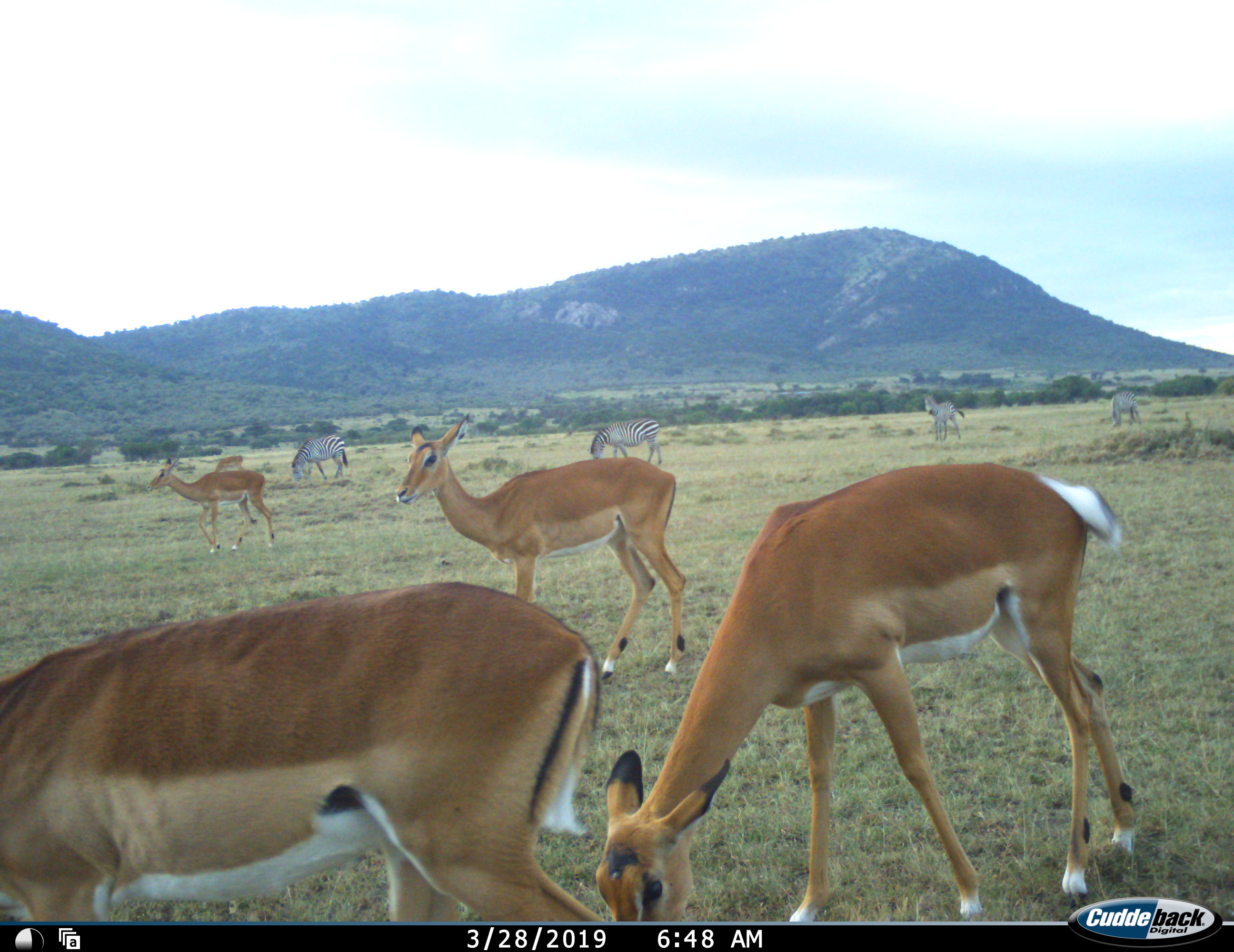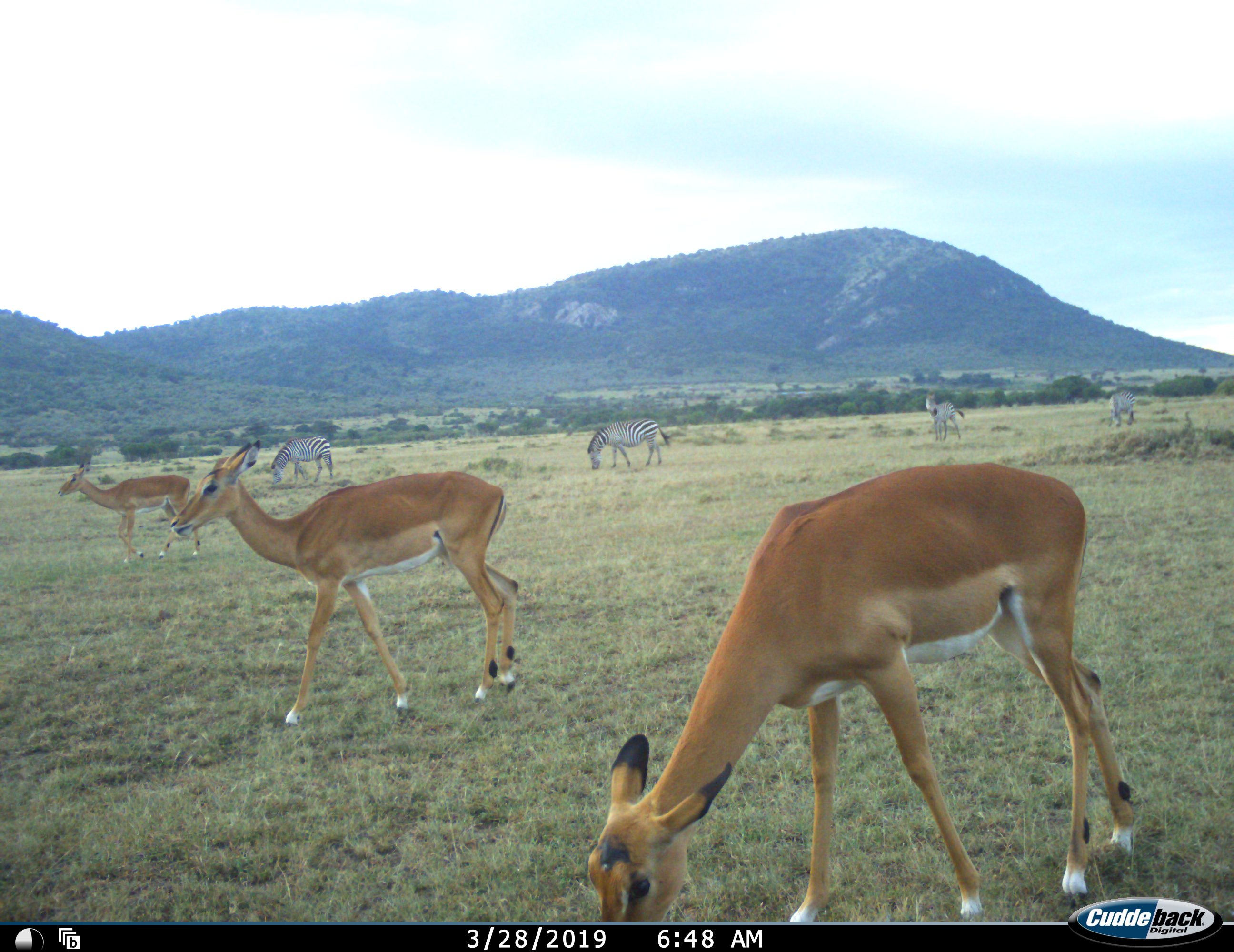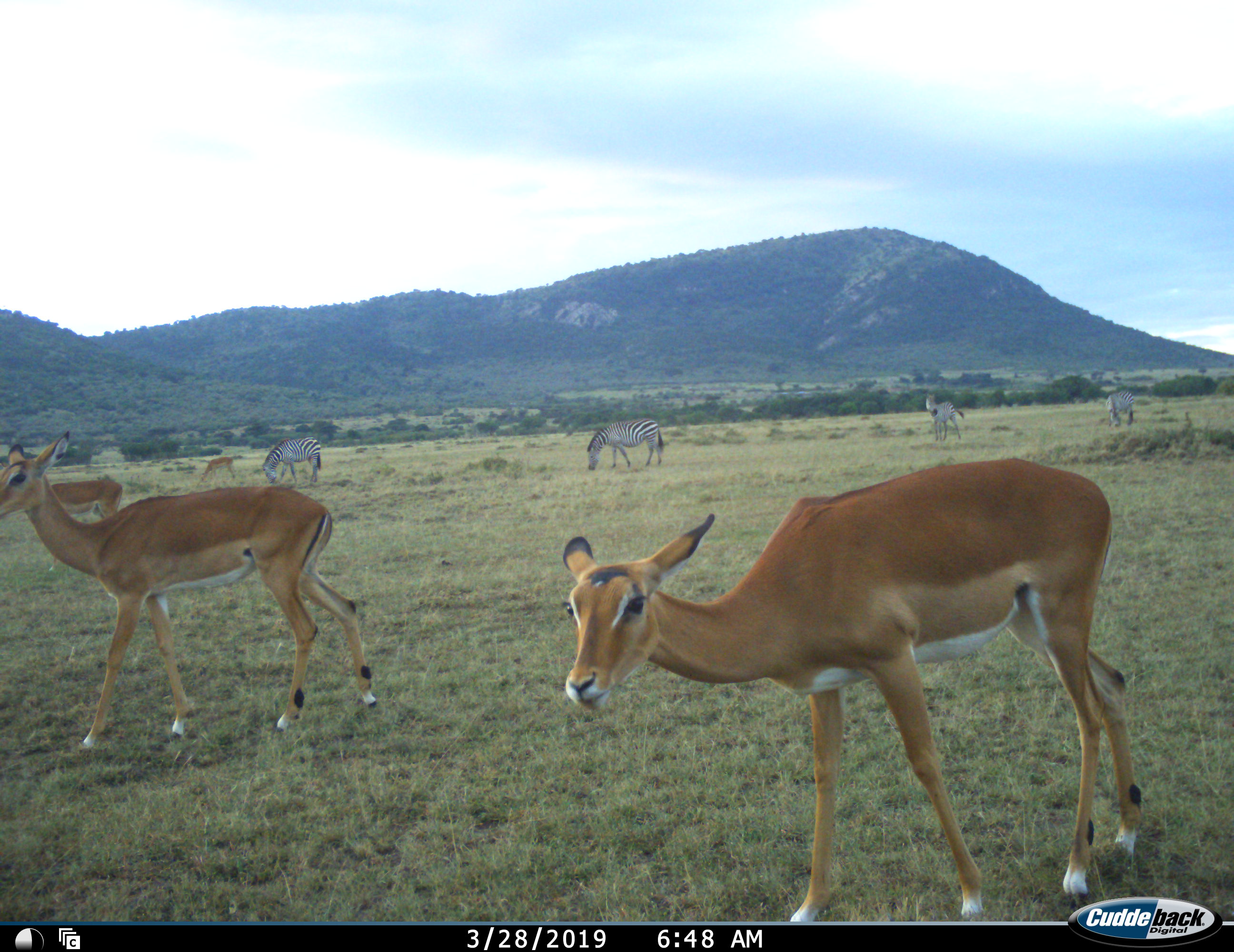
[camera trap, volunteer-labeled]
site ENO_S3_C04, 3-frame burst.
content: unidentified animal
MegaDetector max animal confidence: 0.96